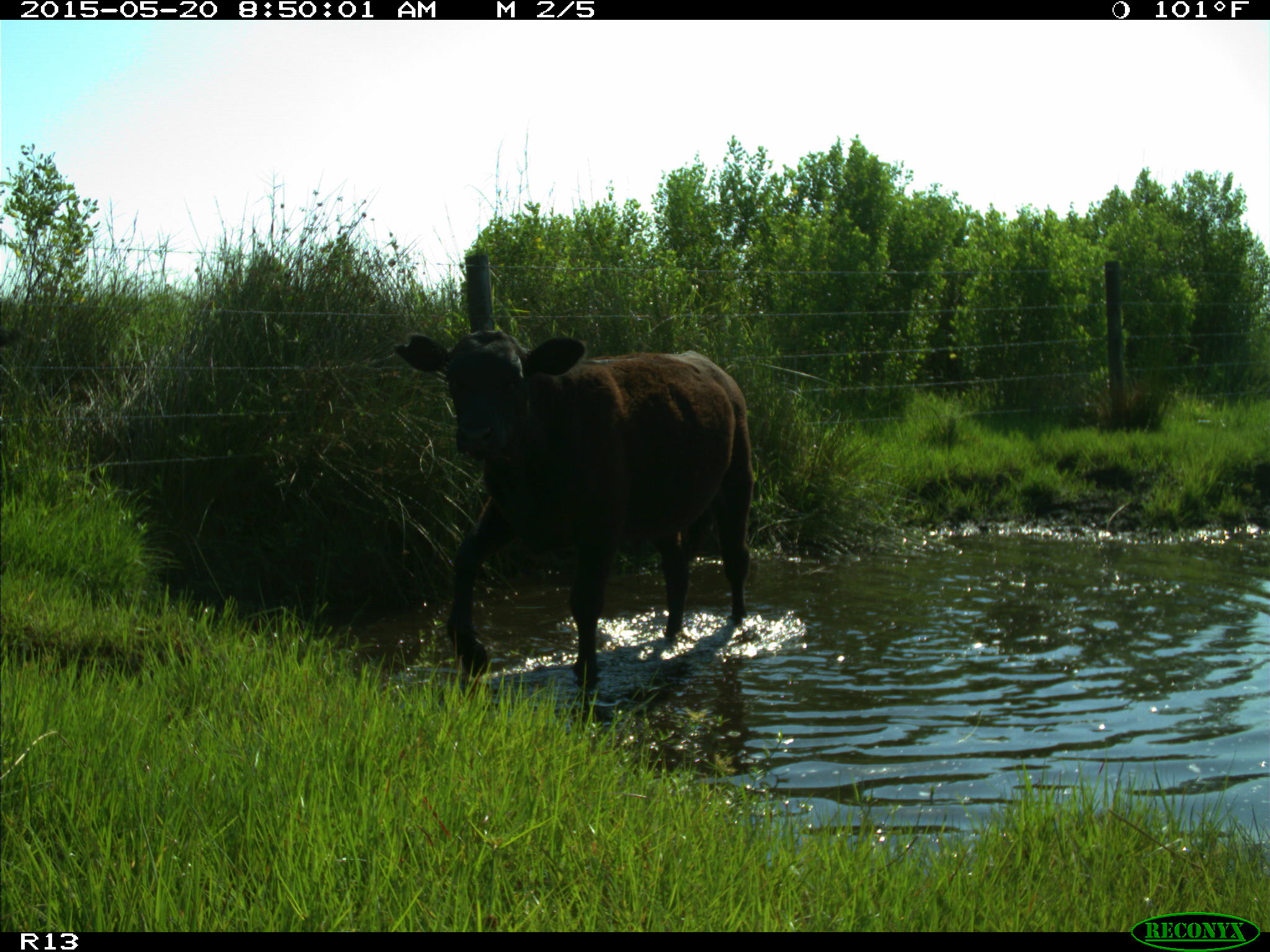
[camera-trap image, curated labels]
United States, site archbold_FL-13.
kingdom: Animalia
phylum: Chordata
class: Mammalia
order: Artiodactyla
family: Bovidae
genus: Bos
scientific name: Bos taurus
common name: domestic cow